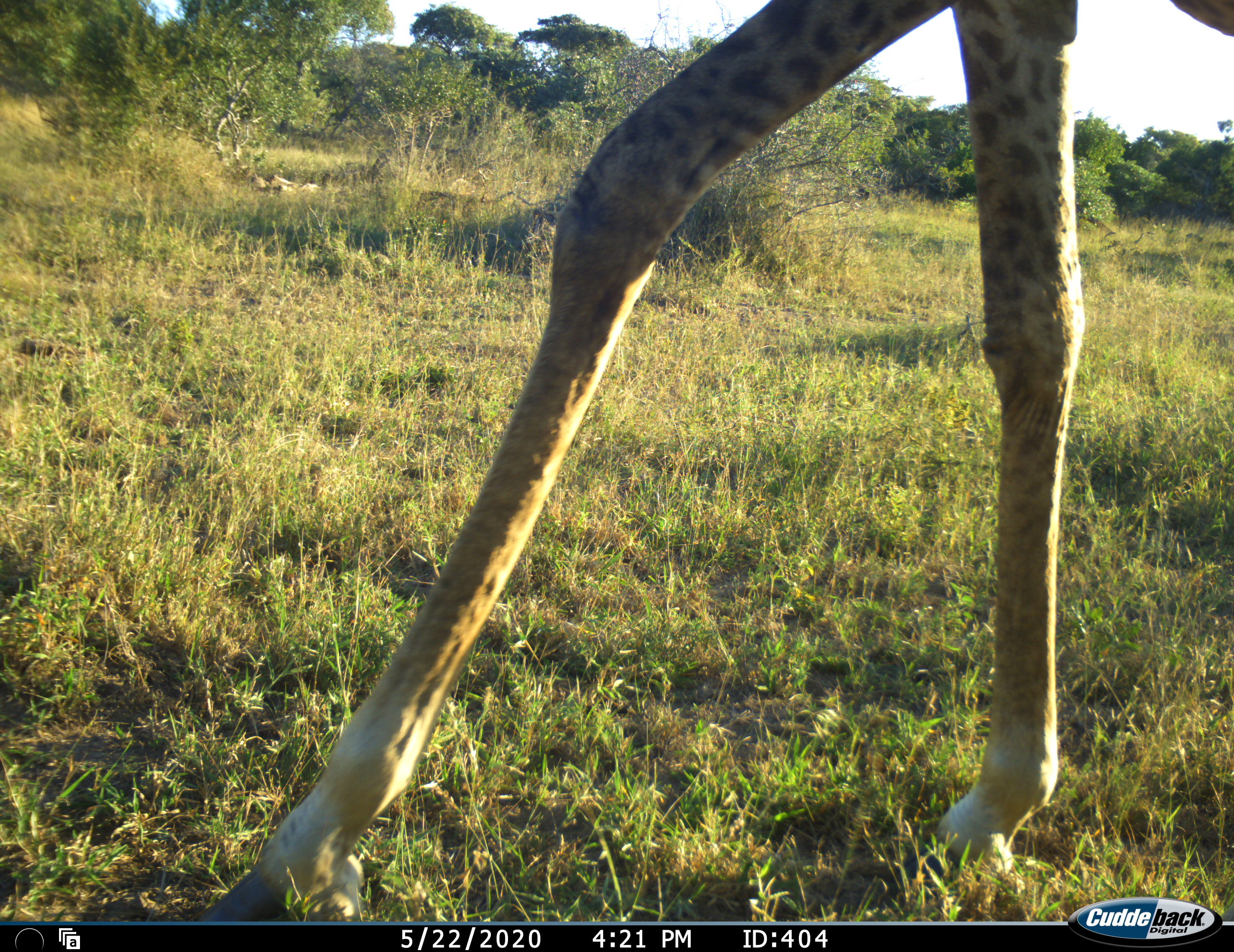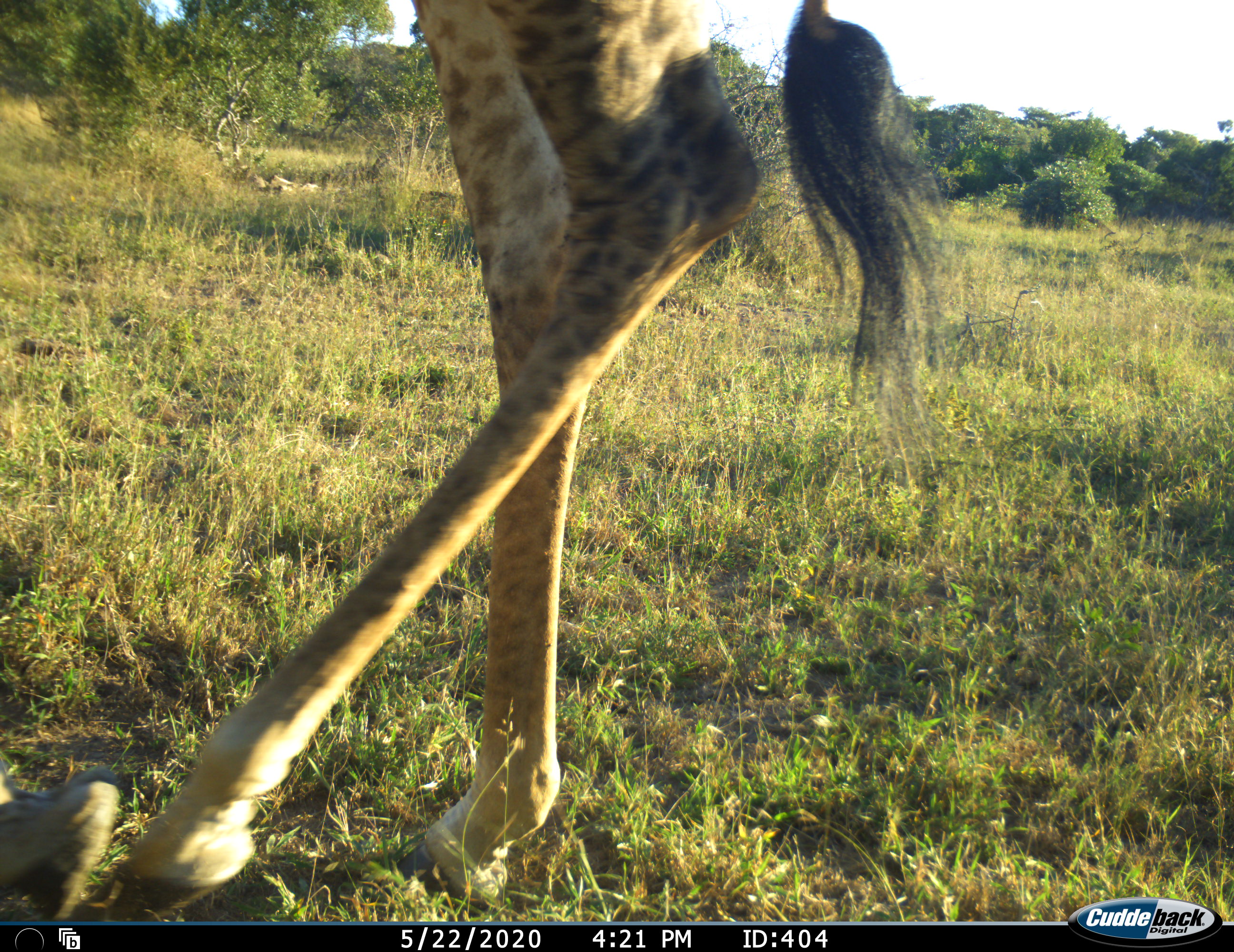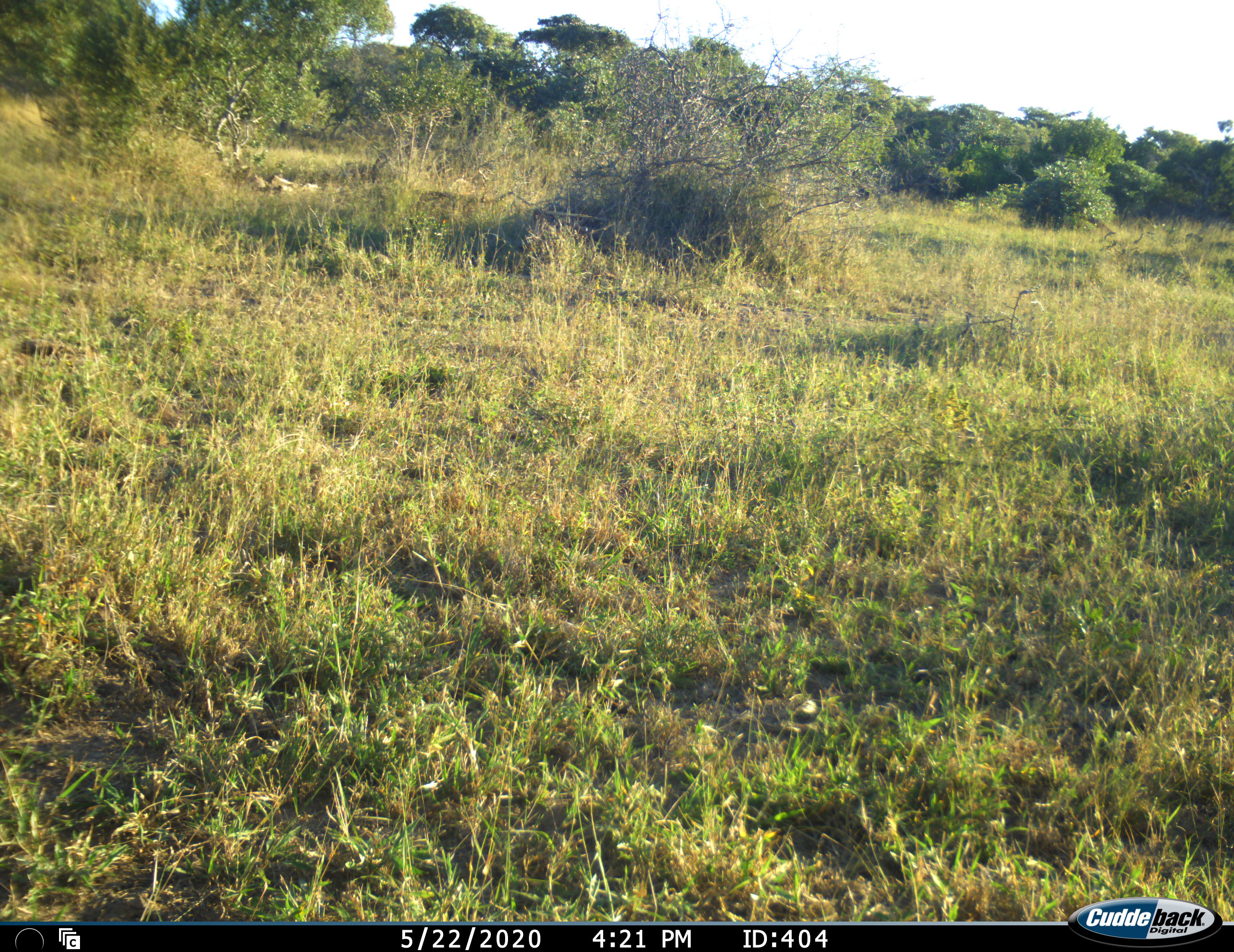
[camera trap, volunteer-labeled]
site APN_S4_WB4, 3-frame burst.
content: unidentified animal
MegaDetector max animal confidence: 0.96